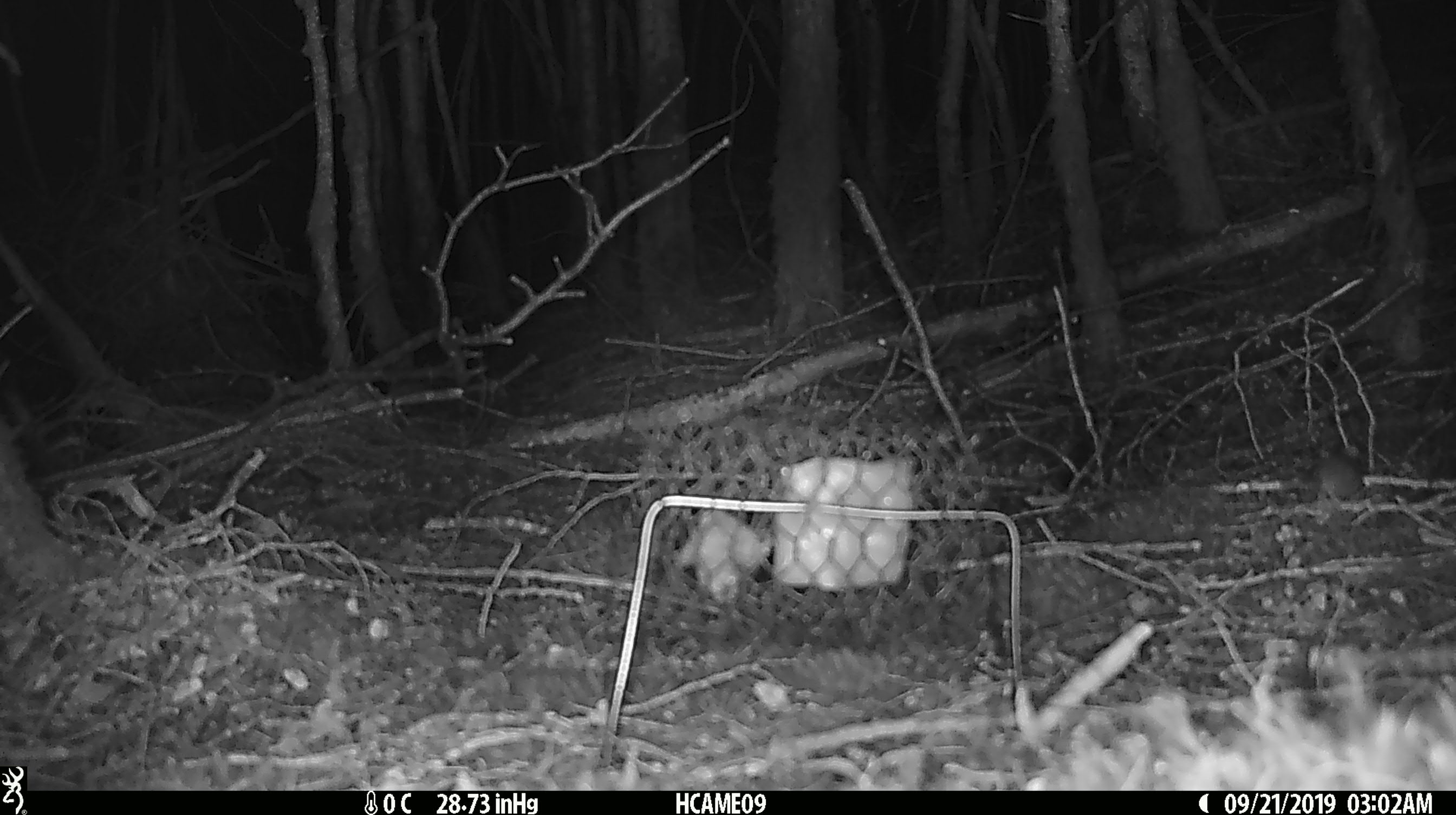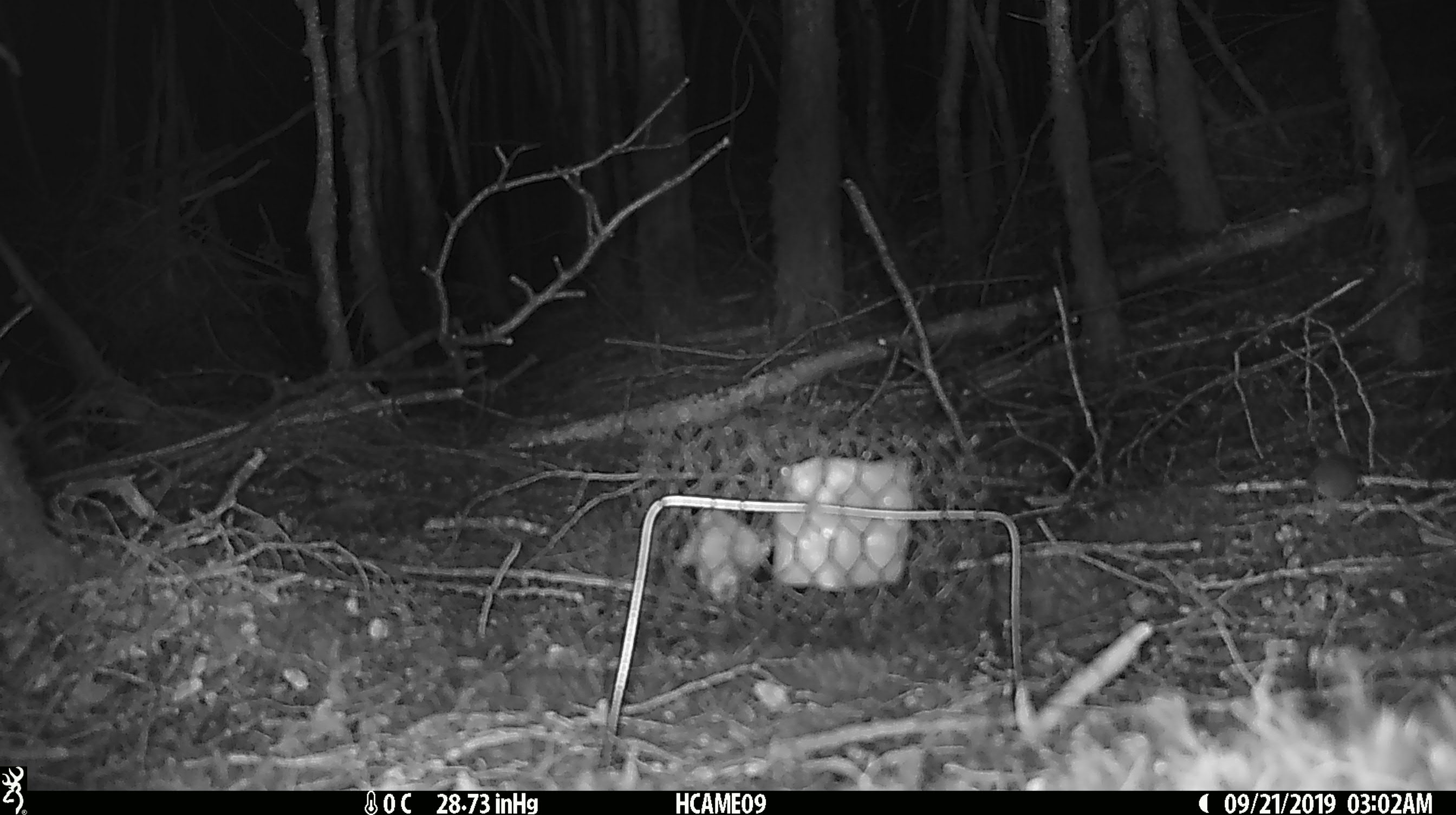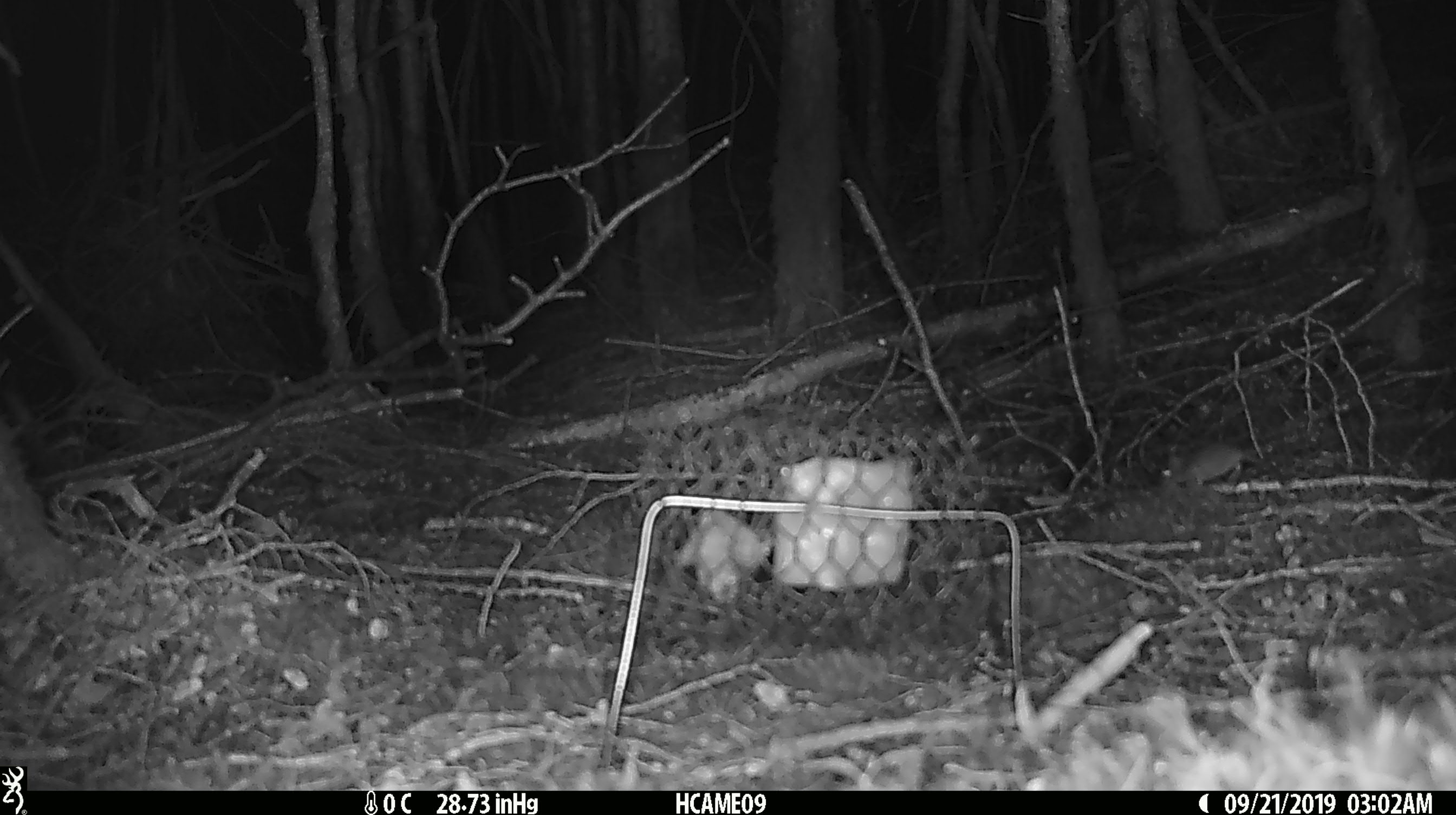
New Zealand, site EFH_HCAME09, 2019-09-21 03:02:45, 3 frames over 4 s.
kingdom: Animalia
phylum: Chordata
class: Mammalia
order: Rodentia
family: Muridae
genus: Mus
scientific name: Mus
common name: mouse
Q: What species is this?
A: Mouse (Mus).